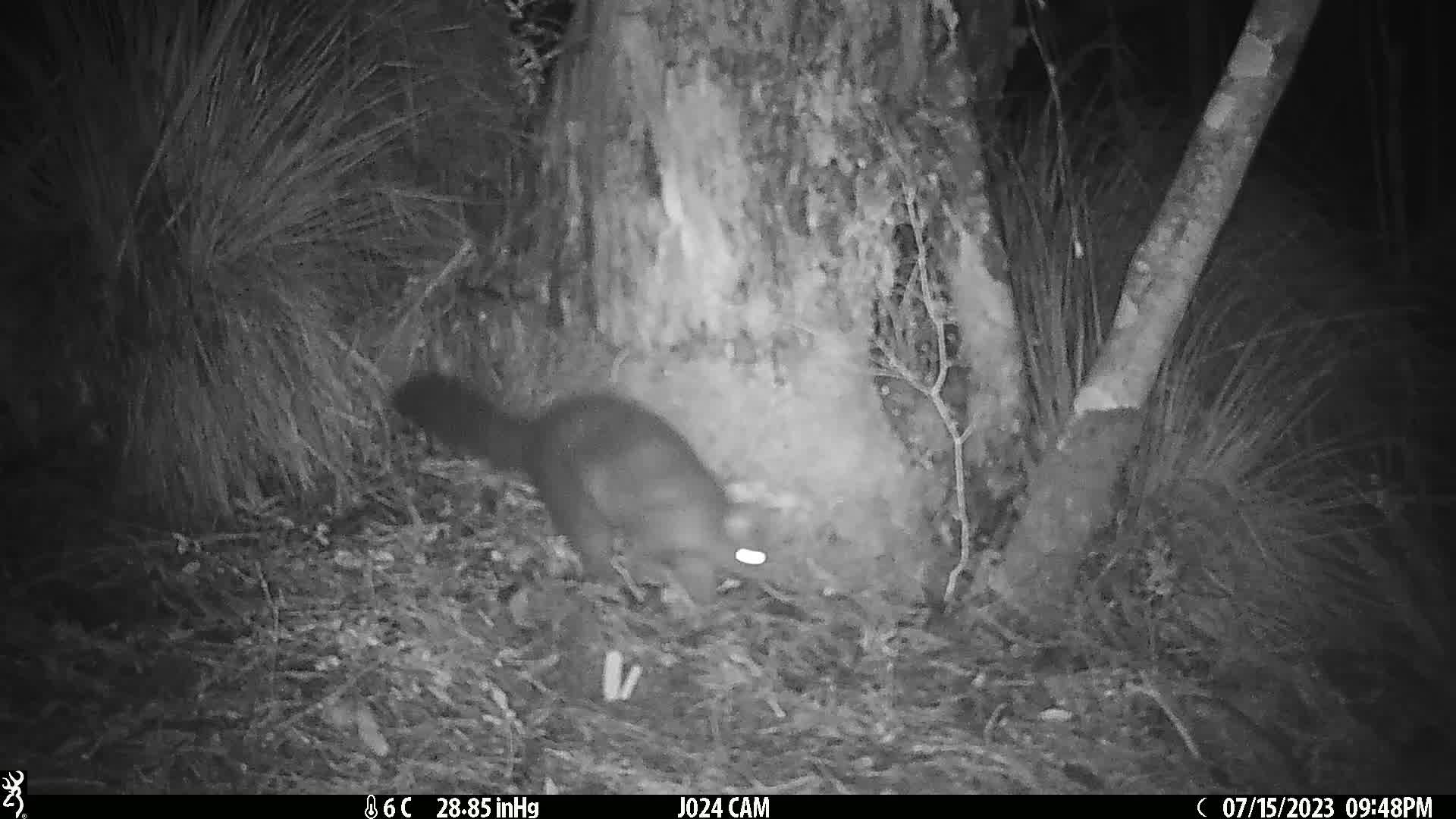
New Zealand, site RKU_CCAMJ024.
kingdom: Animalia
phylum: Chordata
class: Mammalia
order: Diprotodontia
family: Phalangeridae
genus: Trichosurus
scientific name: Trichosurus vulpecula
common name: common brushtail possum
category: possum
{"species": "possum (common brushtail possum) (Trichosurus vulpecula)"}